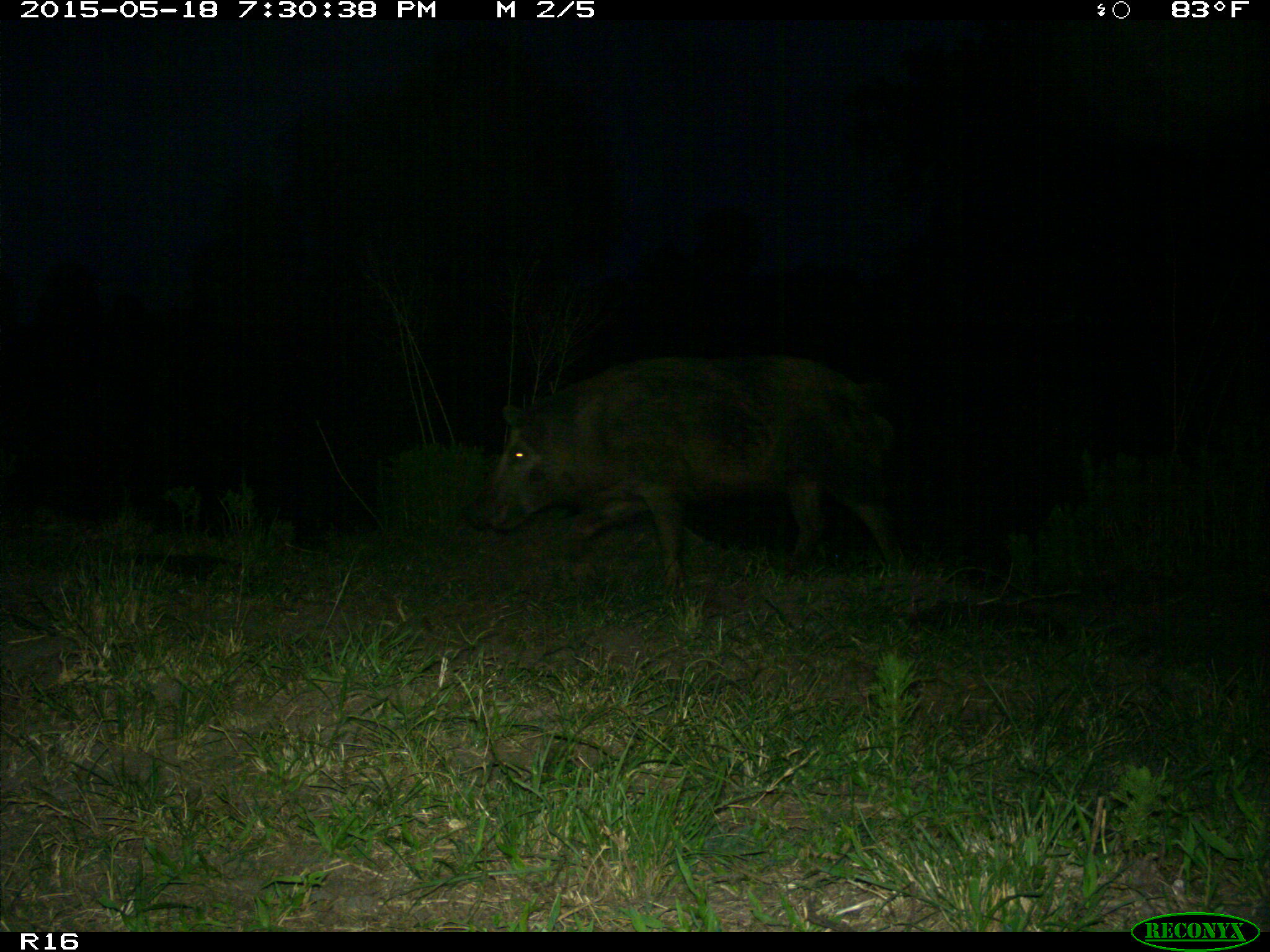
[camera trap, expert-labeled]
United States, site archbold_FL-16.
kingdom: Animalia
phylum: Chordata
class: Mammalia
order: Artiodactyla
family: Suidae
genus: Sus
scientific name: Sus scrofa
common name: wild boar